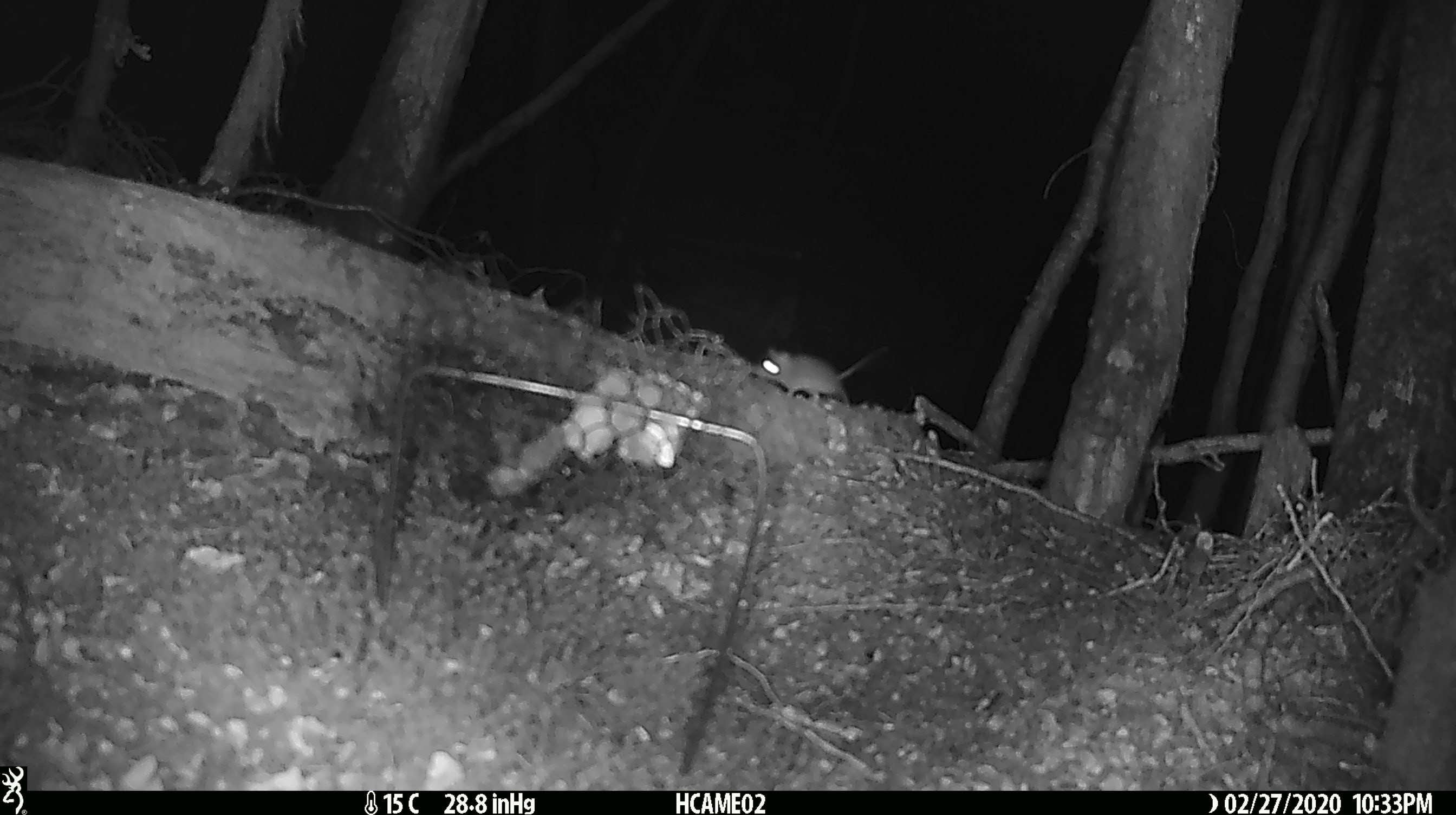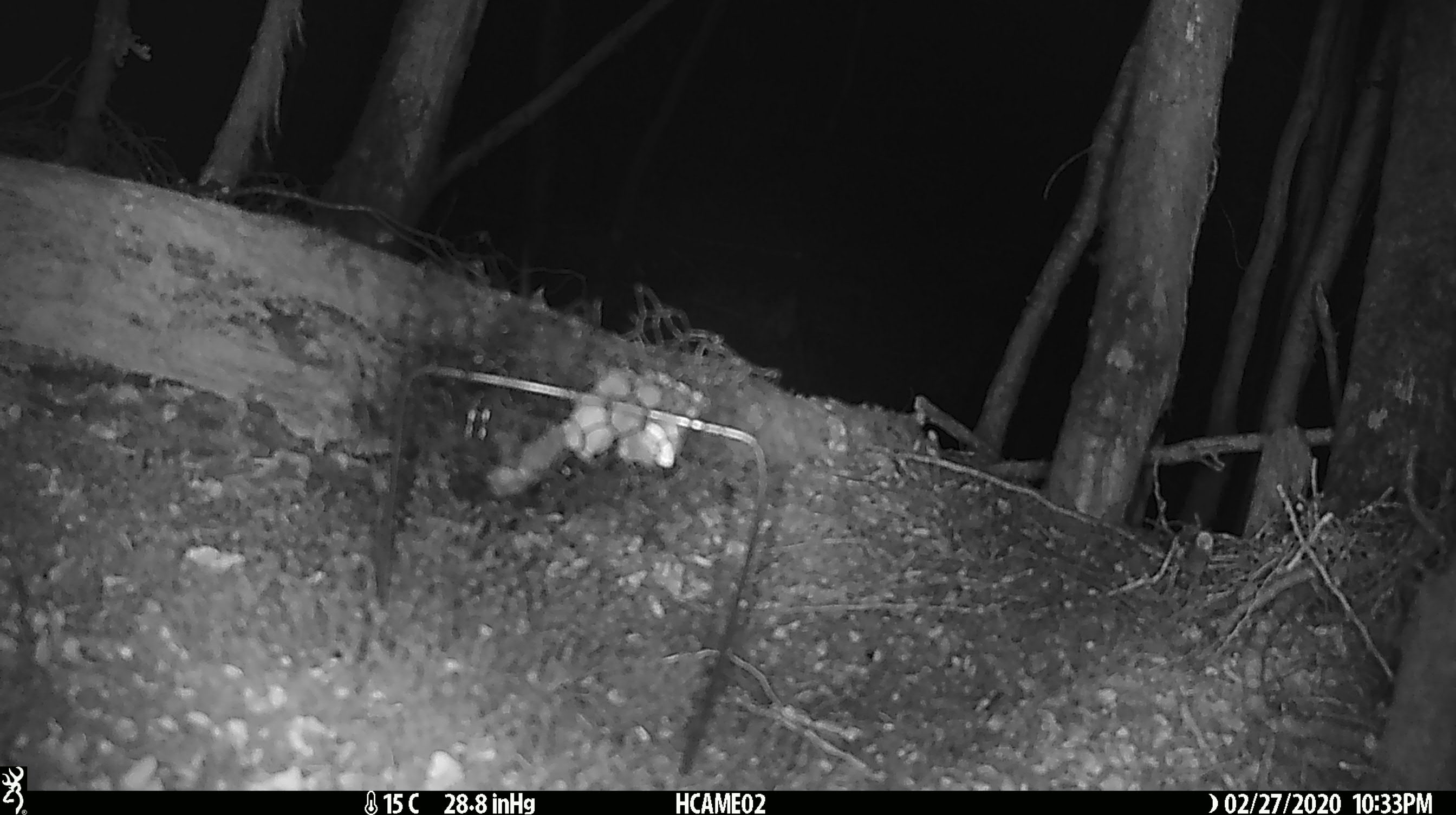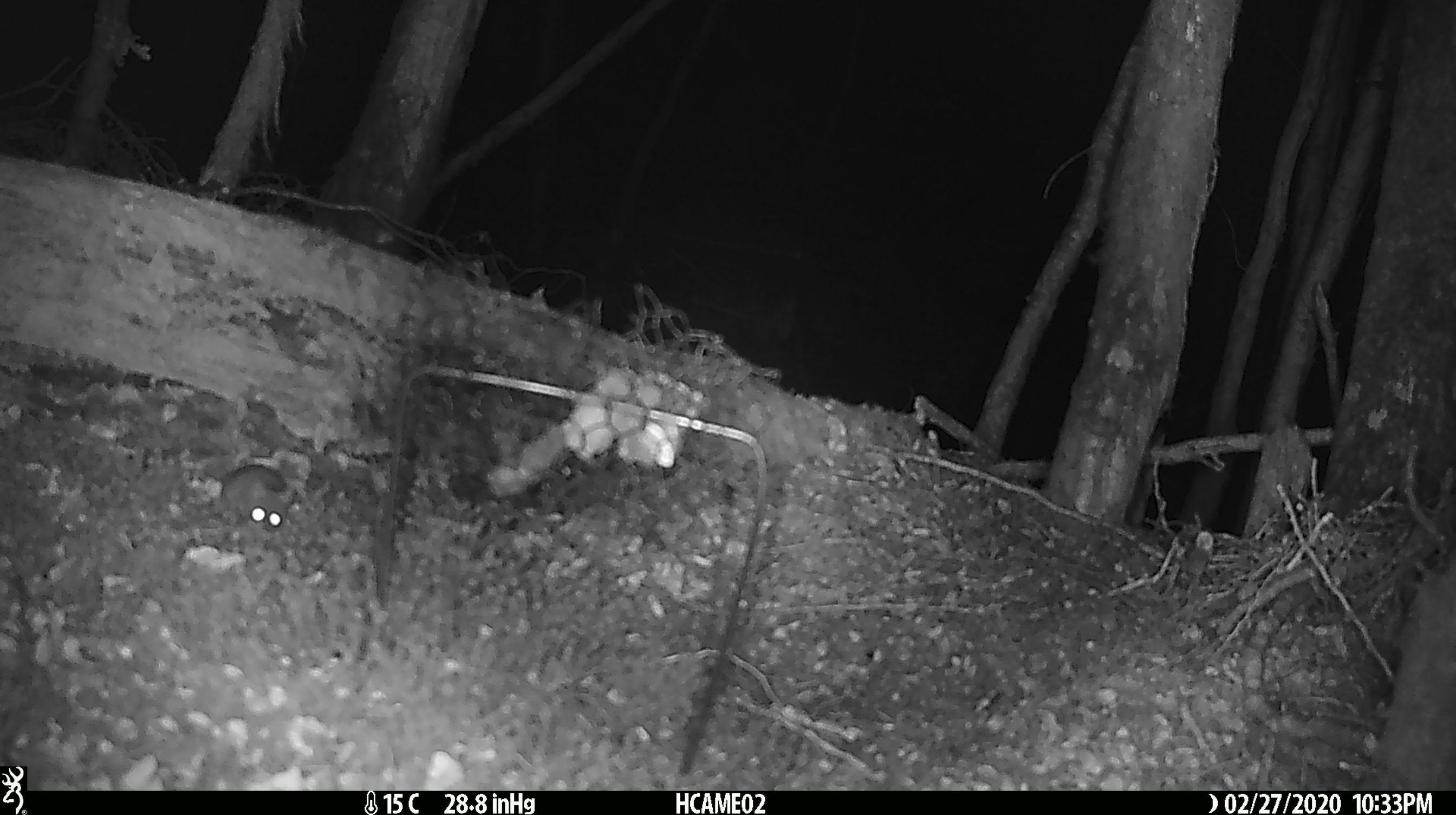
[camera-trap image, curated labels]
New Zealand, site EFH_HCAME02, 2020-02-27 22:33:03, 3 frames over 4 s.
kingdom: Animalia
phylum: Chordata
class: Mammalia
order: Rodentia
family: Muridae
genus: Mus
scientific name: Mus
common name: mouse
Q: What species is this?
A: Mouse (Mus).